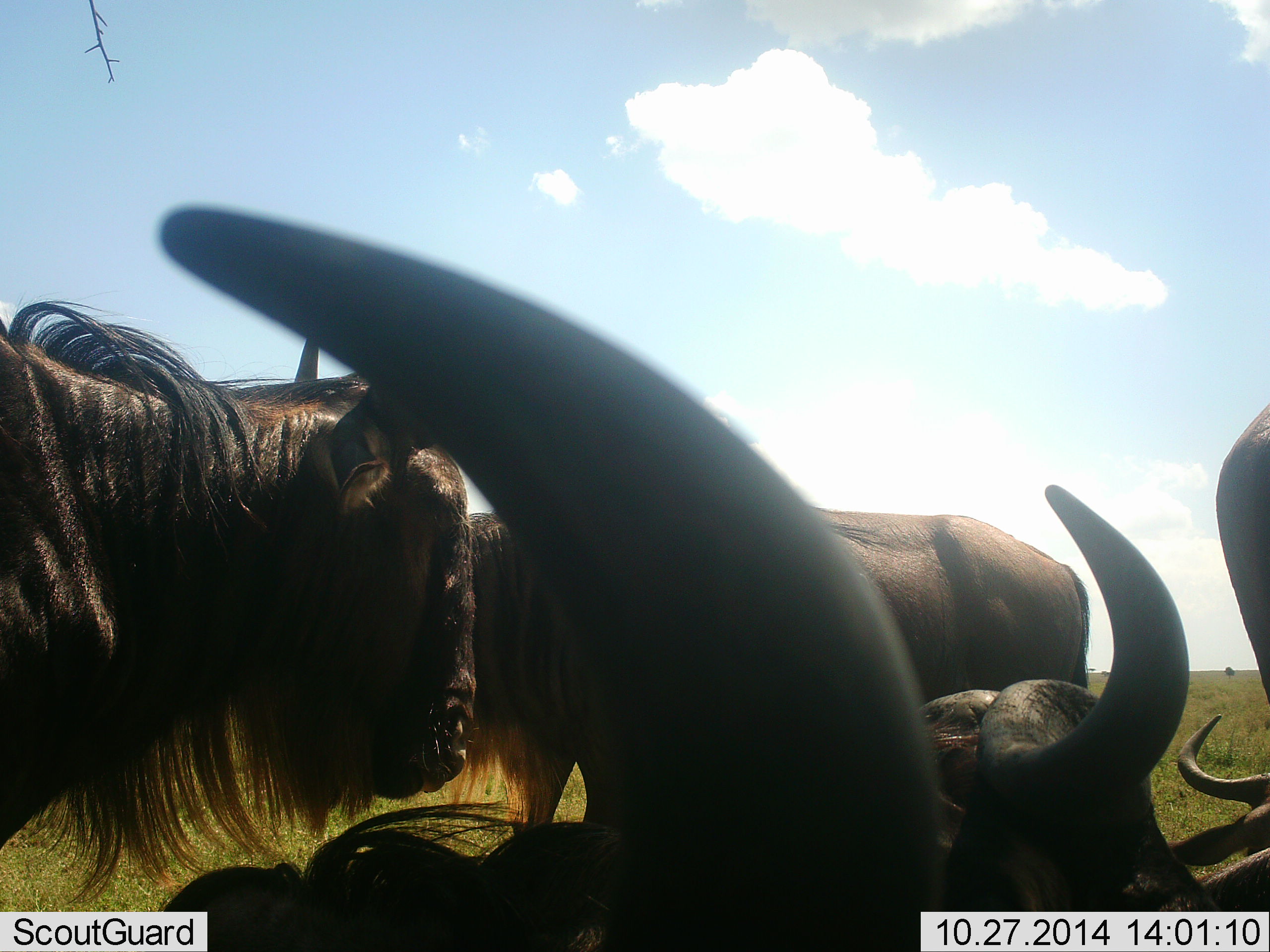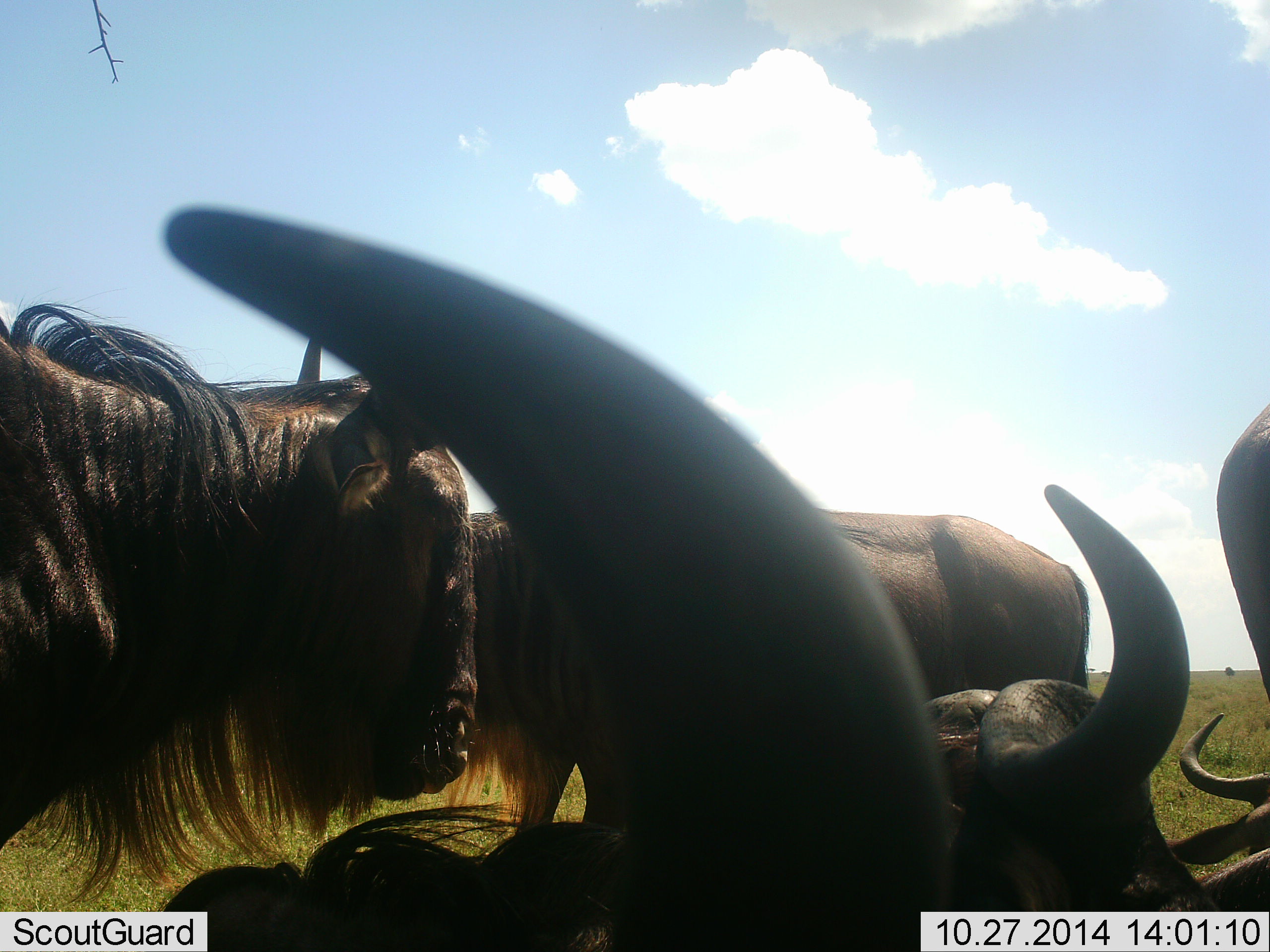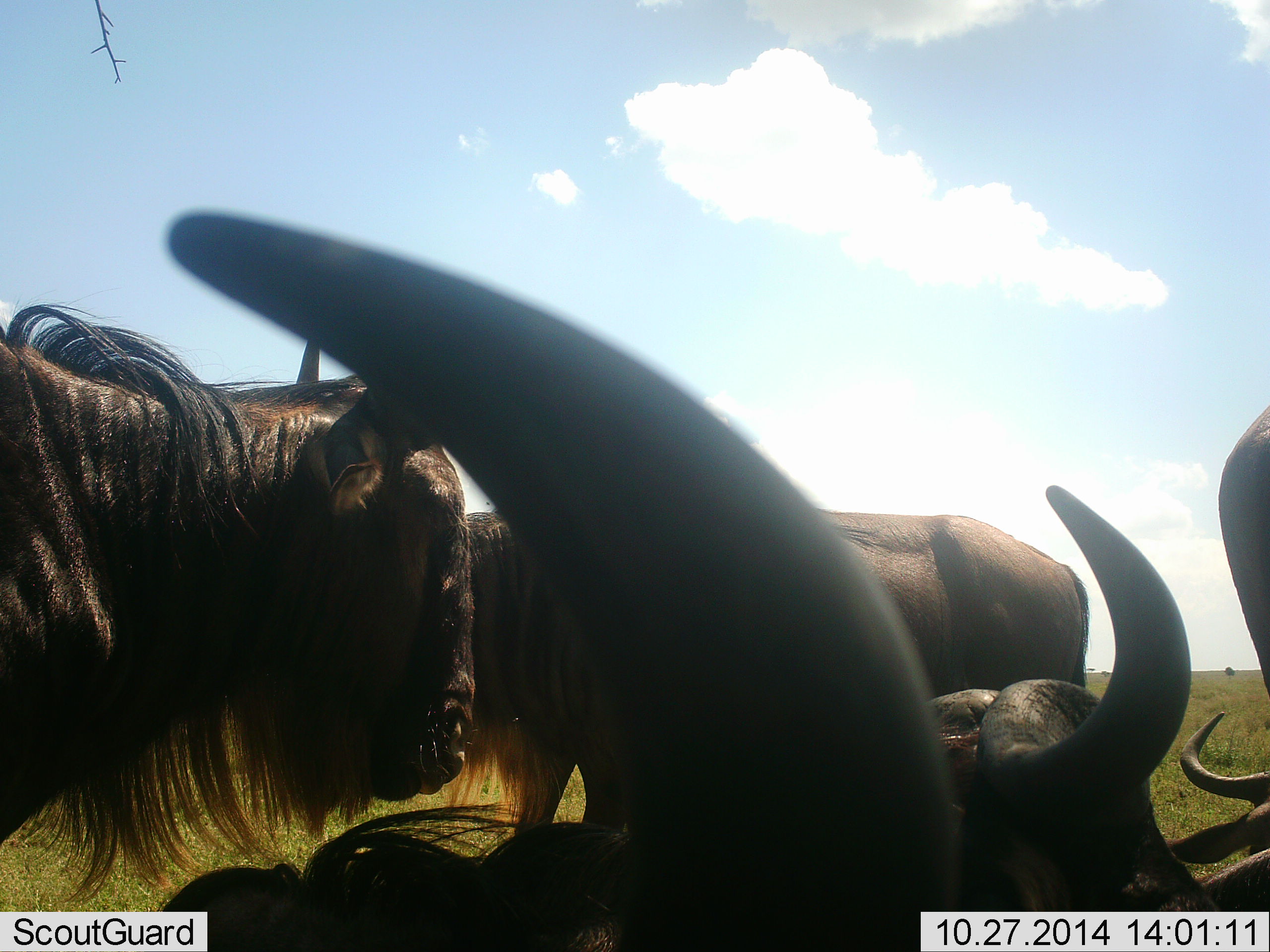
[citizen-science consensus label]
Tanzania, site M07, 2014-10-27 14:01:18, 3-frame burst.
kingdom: Animalia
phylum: Chordata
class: Mammalia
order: Artiodactyla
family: Bovidae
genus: Connochaetes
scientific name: Connochaetes taurinus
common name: blue wildebeest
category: wildebeest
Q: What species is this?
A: Wildebeest (blue wildebeest) (Connochaetes taurinus).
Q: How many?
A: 4.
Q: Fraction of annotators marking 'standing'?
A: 90%.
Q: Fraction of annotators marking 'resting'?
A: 50%.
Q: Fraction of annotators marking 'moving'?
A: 20%.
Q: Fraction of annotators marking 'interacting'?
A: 0%.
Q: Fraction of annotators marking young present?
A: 0%.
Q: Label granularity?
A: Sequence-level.